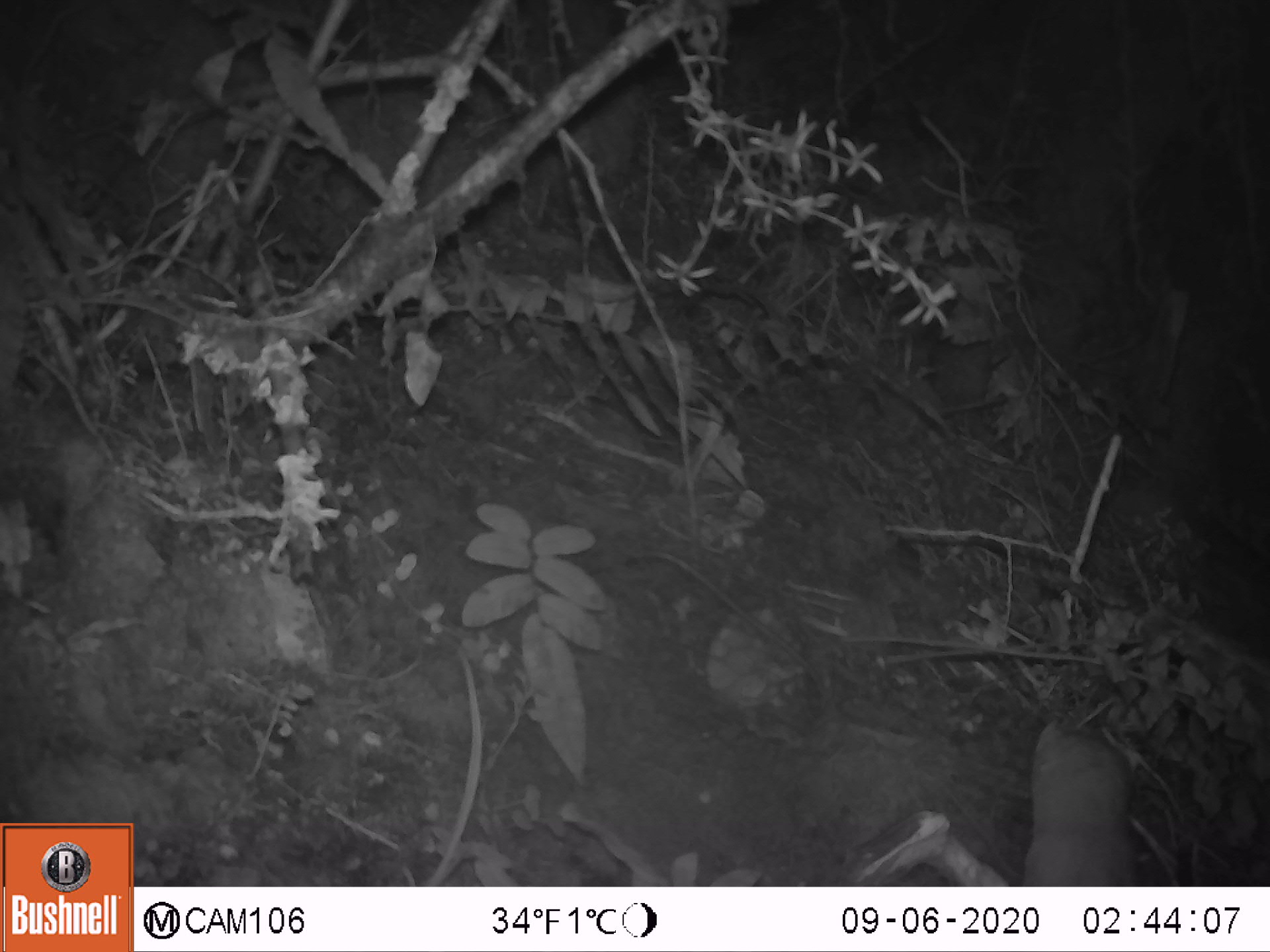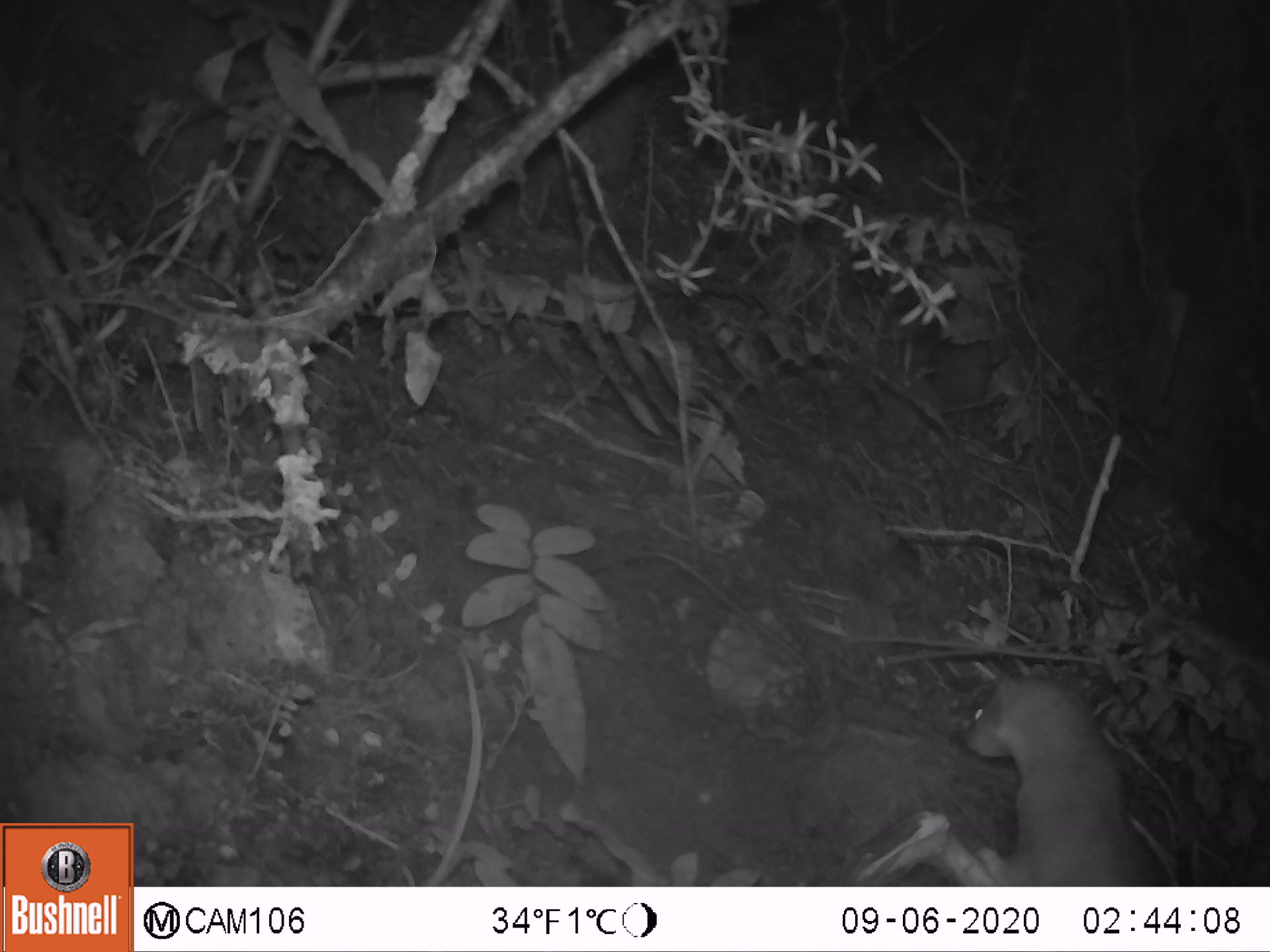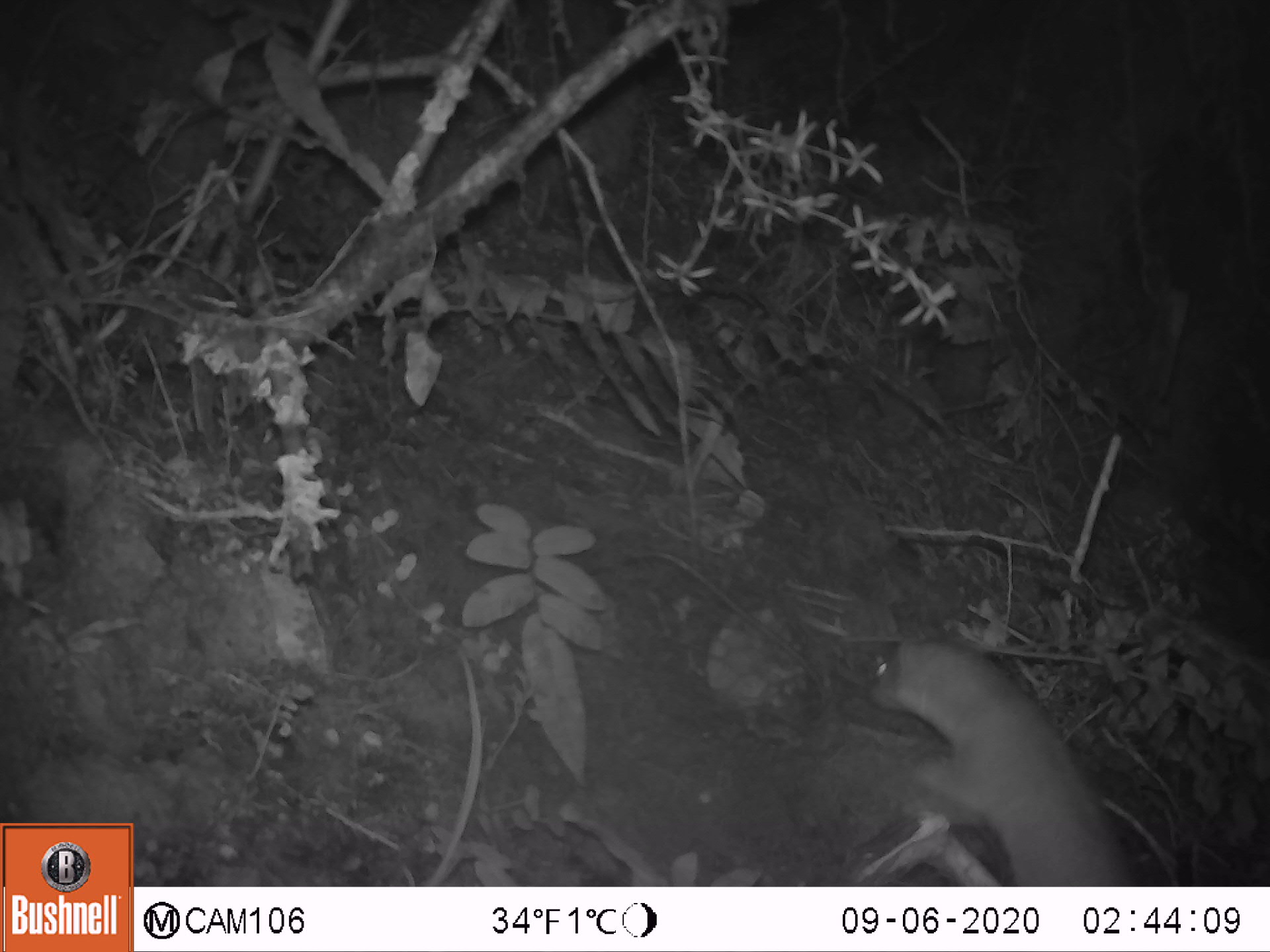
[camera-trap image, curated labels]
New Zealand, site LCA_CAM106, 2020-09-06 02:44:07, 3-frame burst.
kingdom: Animalia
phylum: Chordata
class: Mammalia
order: Carnivora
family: Mustelidae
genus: Mustela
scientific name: Mustela erminea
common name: stoat